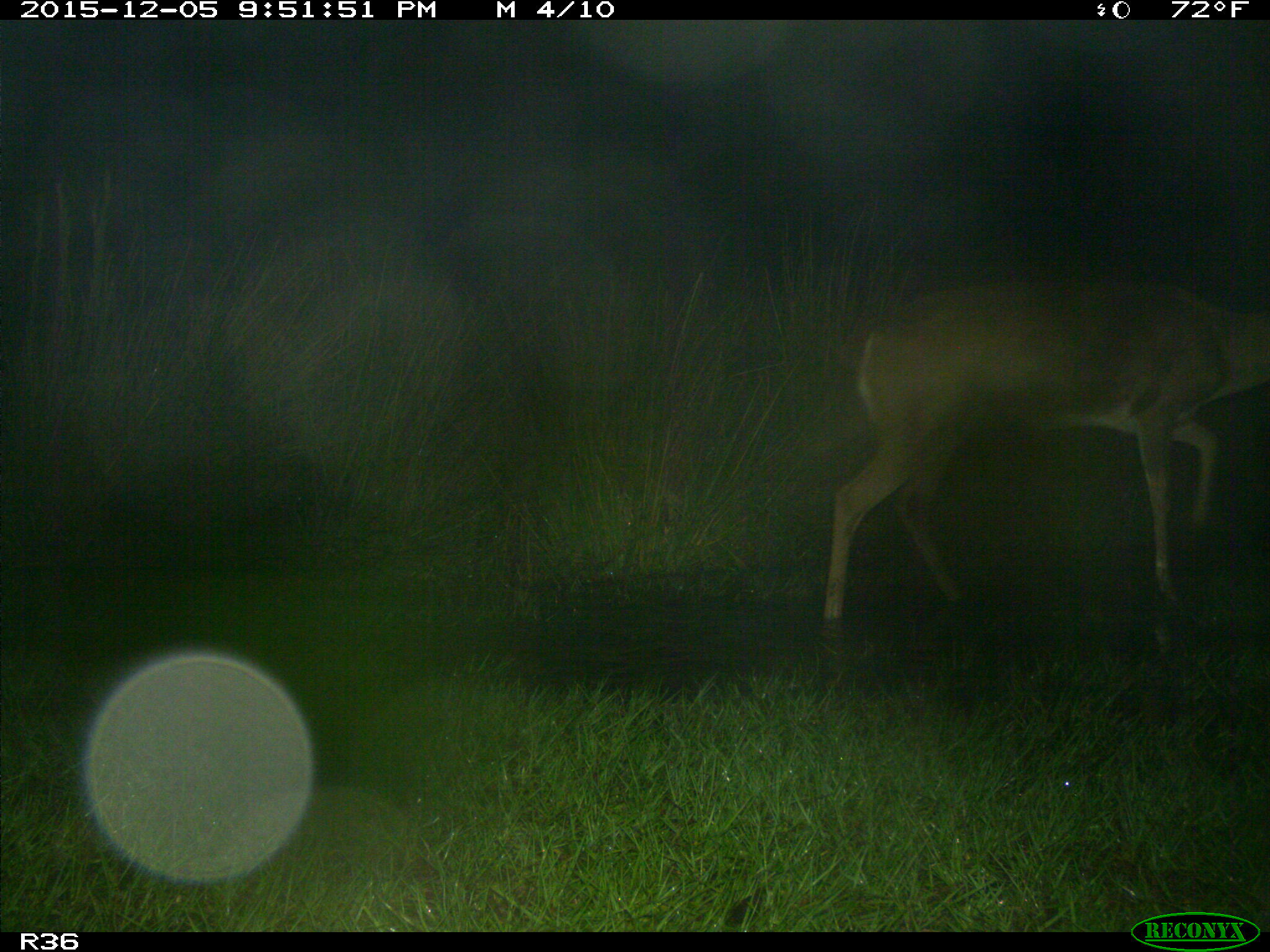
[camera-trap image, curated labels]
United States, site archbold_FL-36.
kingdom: Animalia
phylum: Chordata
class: Mammalia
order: Artiodactyla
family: Cervidae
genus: Odocoileus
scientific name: Odocoileus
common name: deer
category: unidentified deer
Unidentified deer (deer) (Odocoileus).